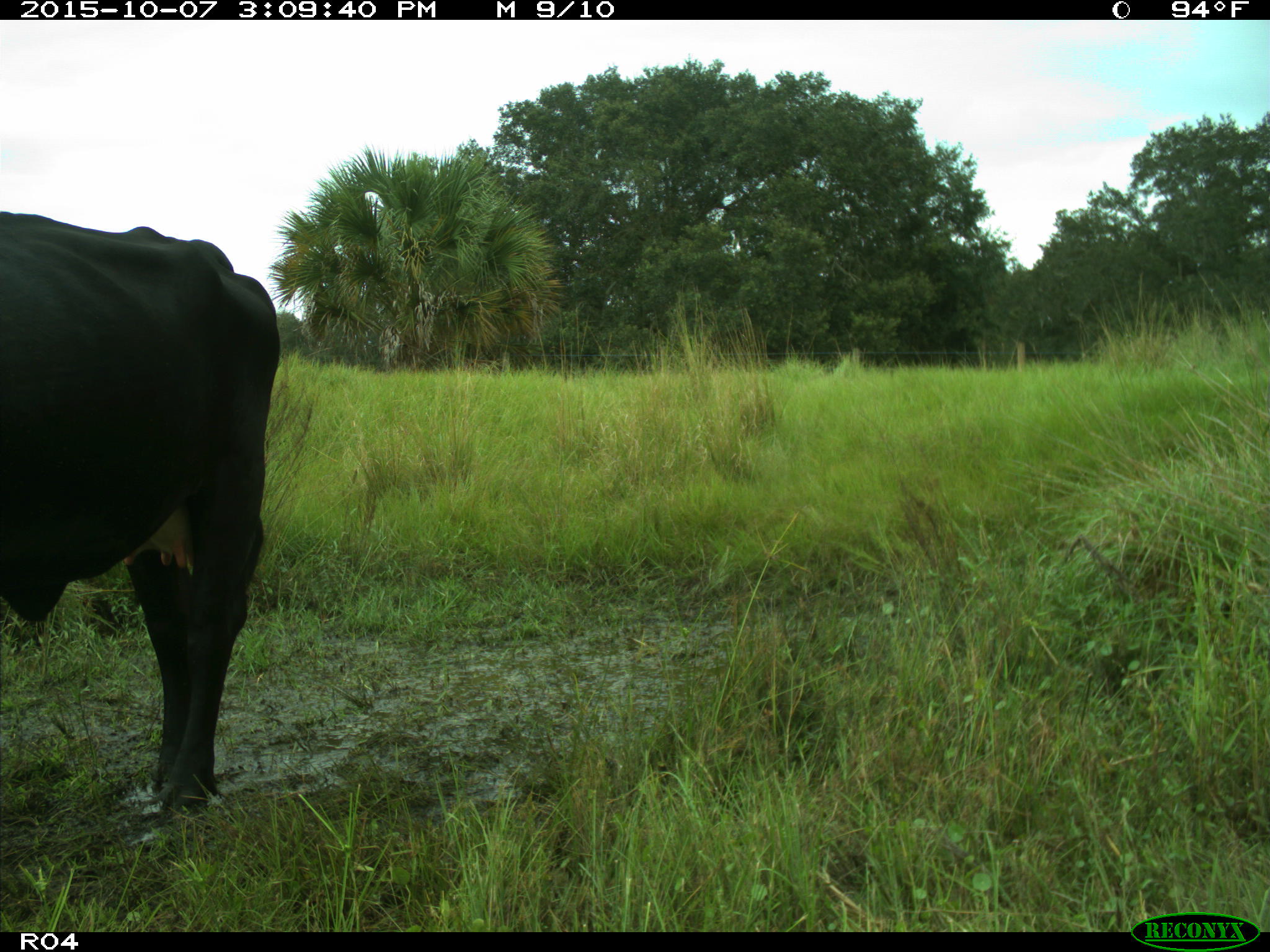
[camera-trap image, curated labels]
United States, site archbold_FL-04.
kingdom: Animalia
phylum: Chordata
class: Mammalia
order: Artiodactyla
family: Bovidae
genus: Bos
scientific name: Bos taurus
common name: domestic cow